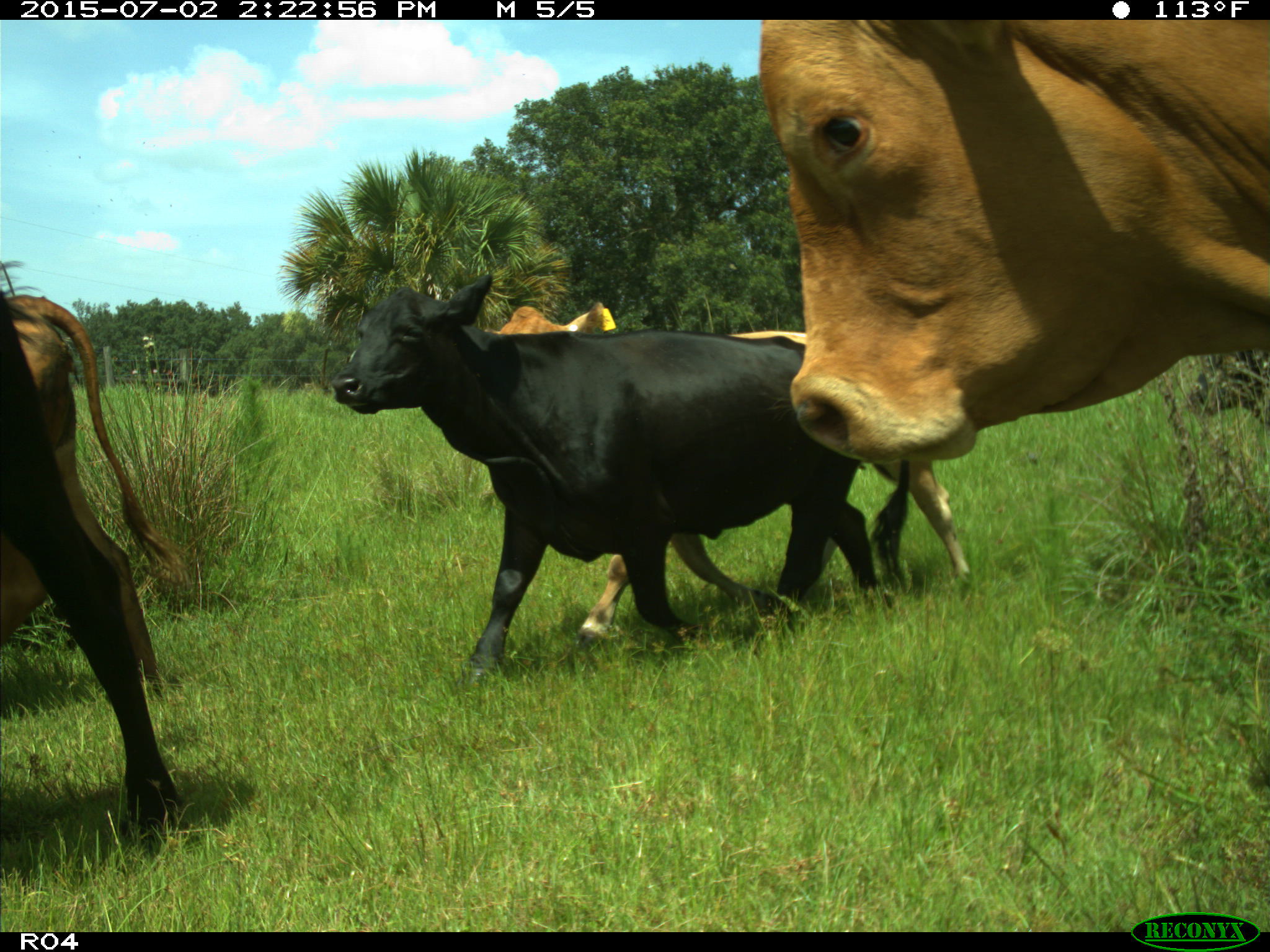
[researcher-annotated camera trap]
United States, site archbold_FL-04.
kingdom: Animalia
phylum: Chordata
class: Mammalia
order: Artiodactyla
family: Bovidae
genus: Bos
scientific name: Bos taurus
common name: domestic cow